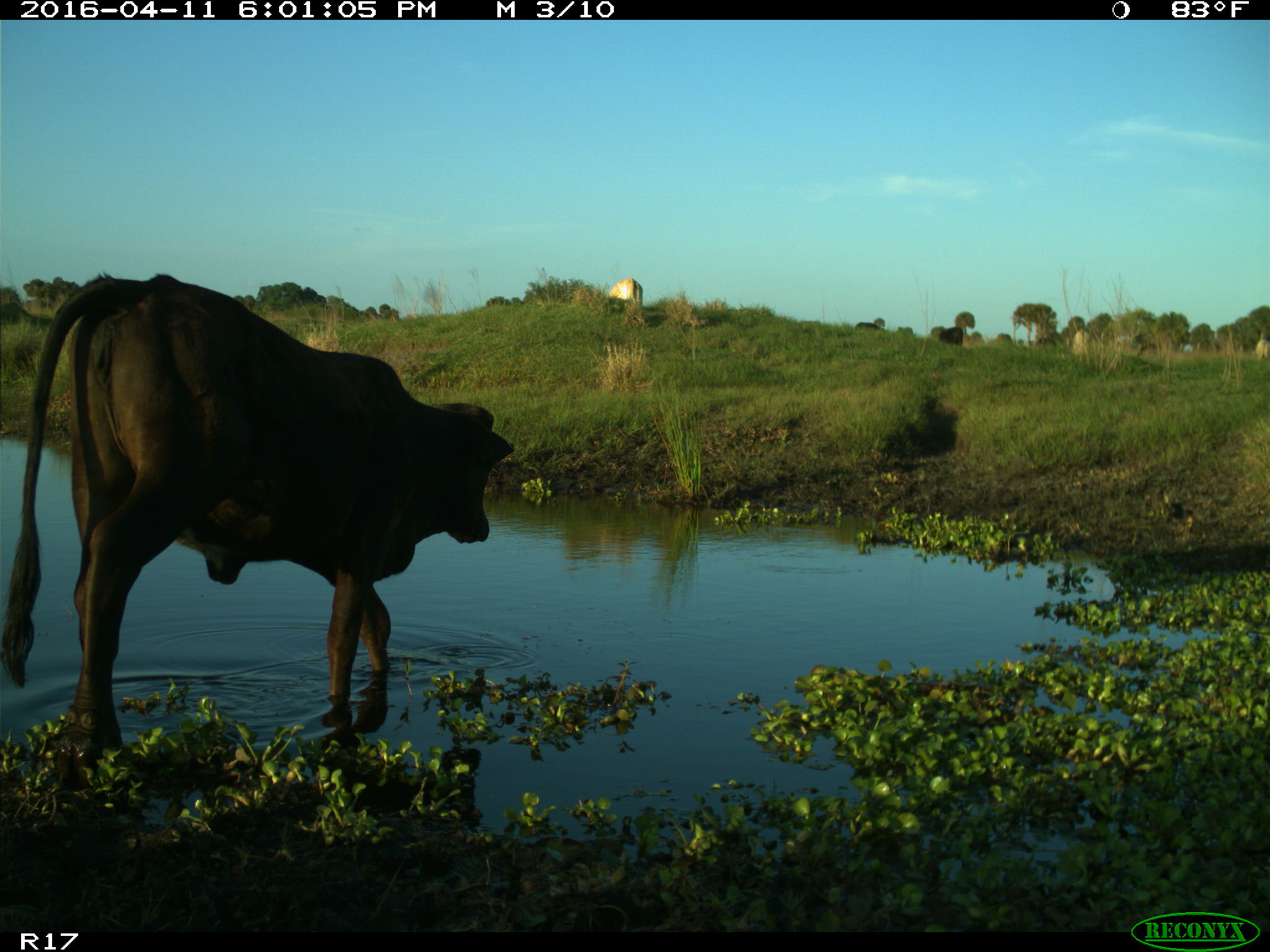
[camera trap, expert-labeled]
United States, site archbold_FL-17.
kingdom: Animalia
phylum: Chordata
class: Mammalia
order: Artiodactyla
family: Bovidae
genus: Bos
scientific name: Bos taurus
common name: domestic cow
Bos taurus (domestic cow).